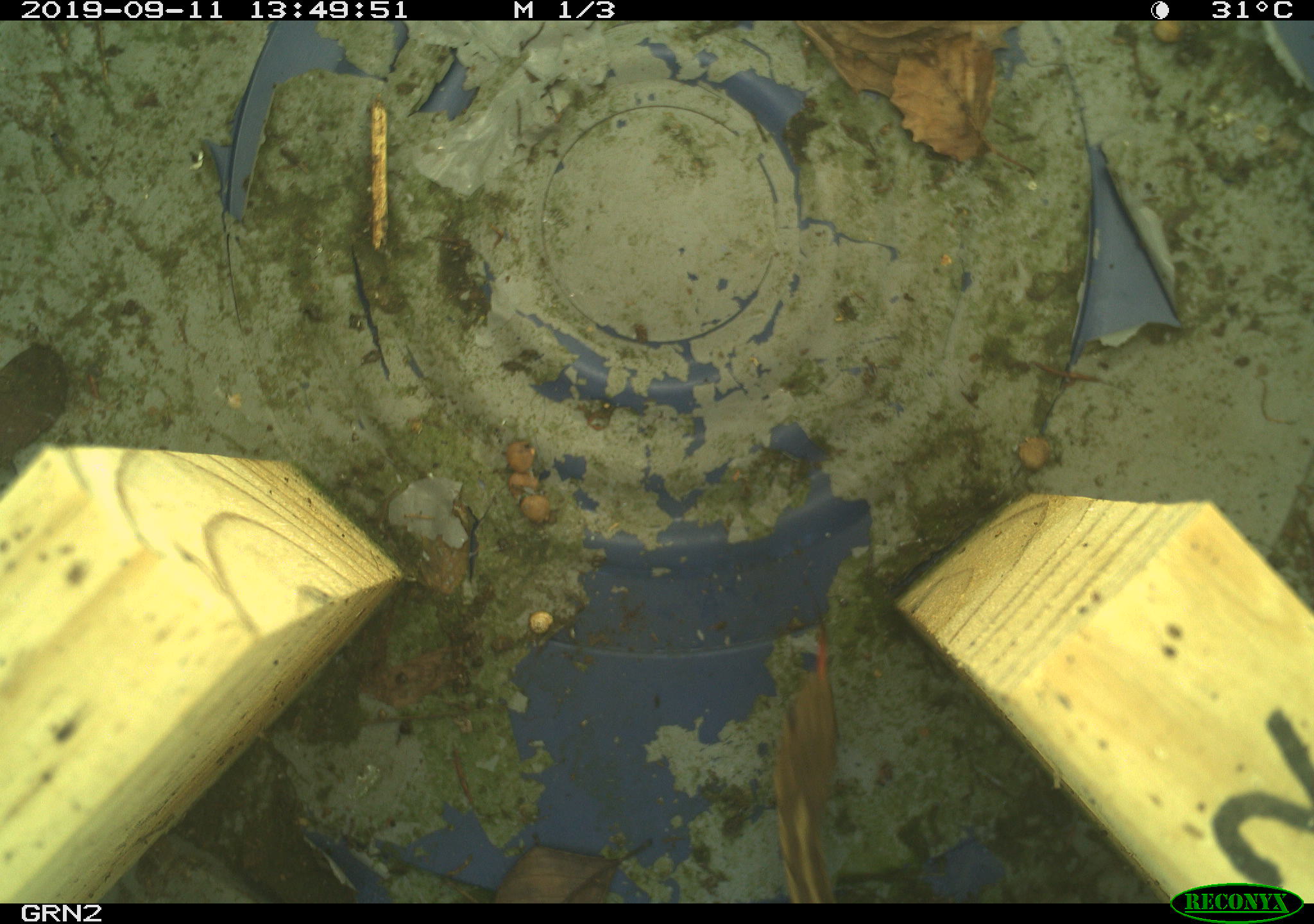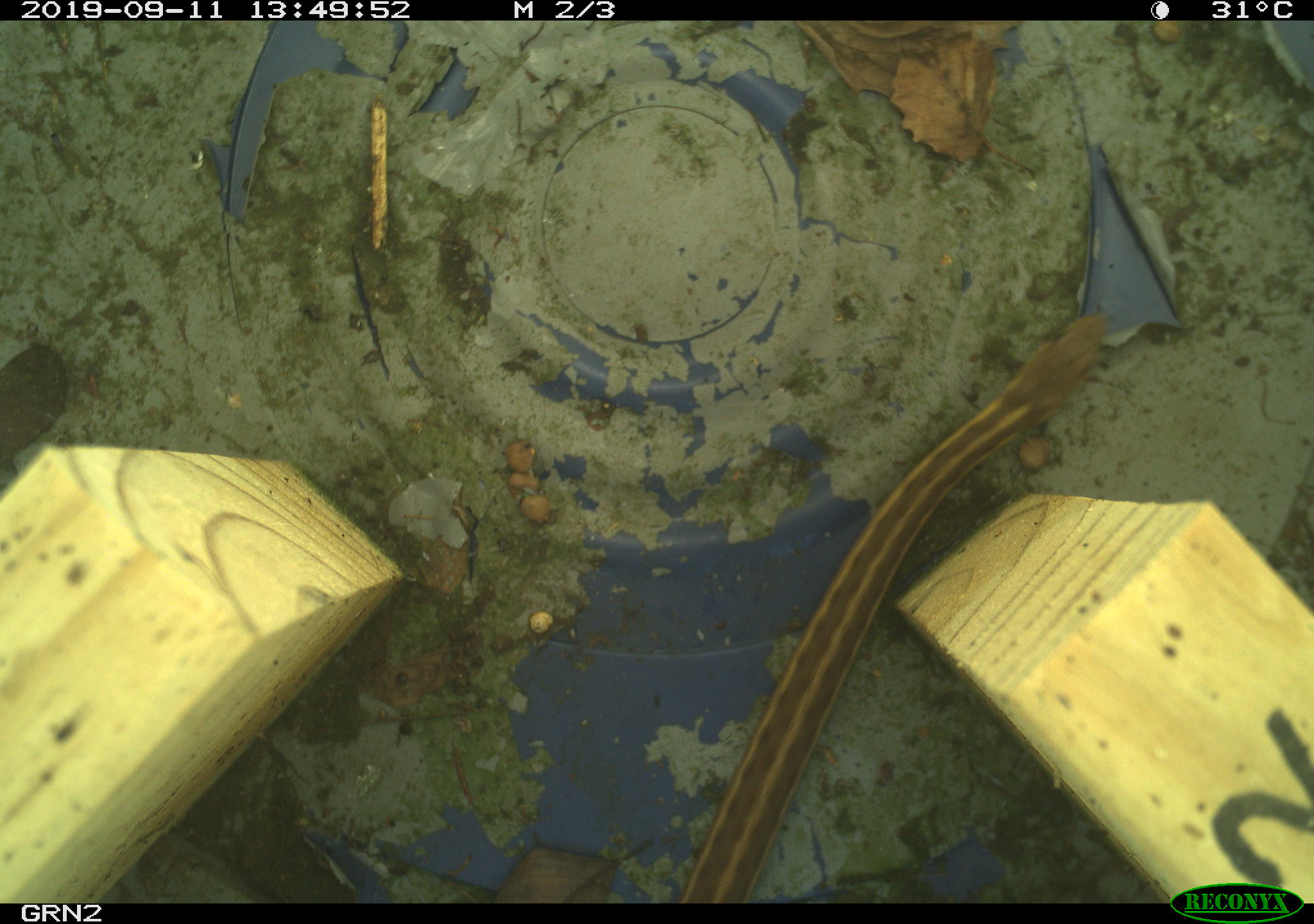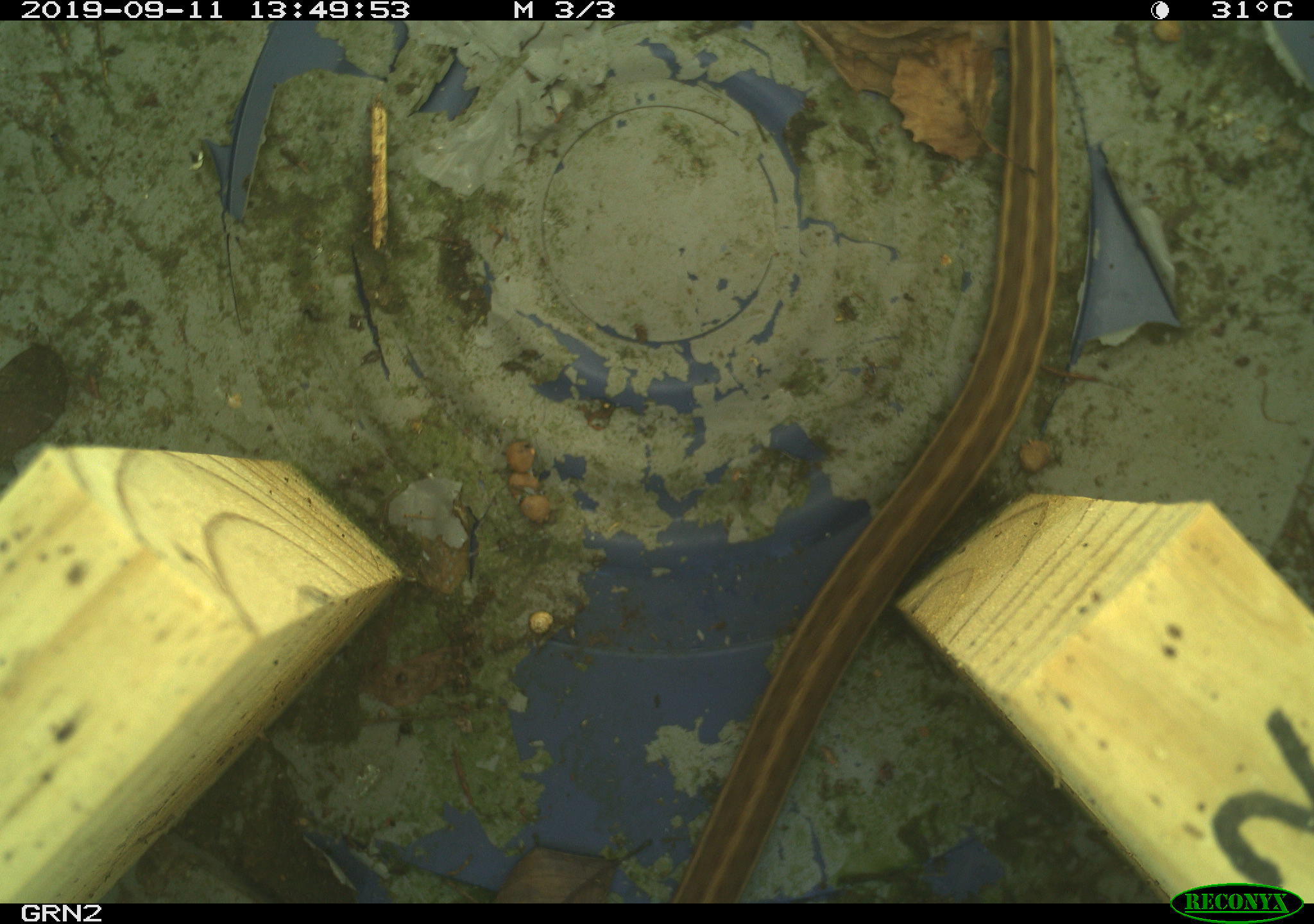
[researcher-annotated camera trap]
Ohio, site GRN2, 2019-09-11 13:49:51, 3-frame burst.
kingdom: Animalia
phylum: Chordata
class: Reptilia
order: Squamata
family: Colubridae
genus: Thamnophis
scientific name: Thamnophis sirtalis sirtalis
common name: eastern gartersnake